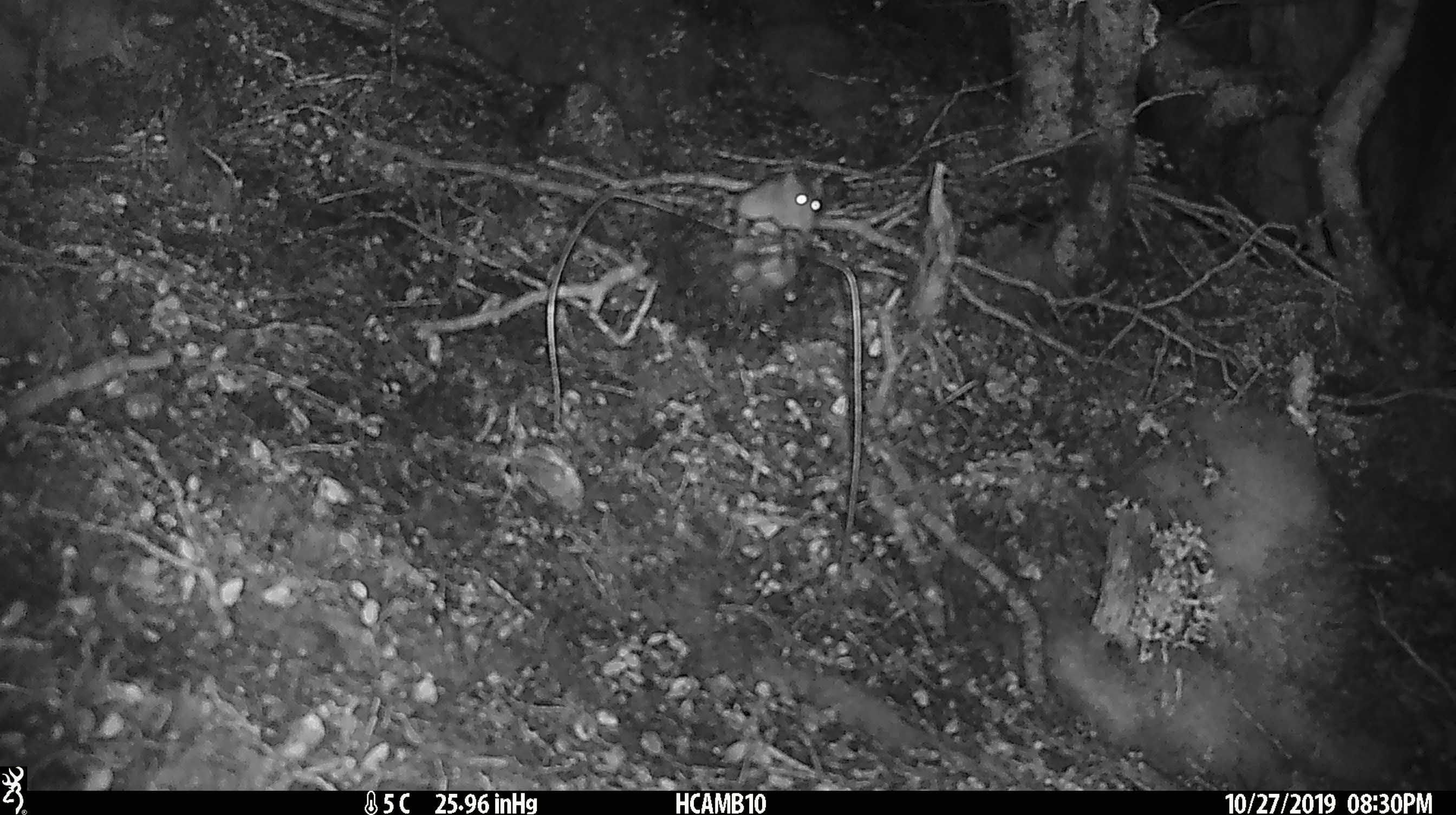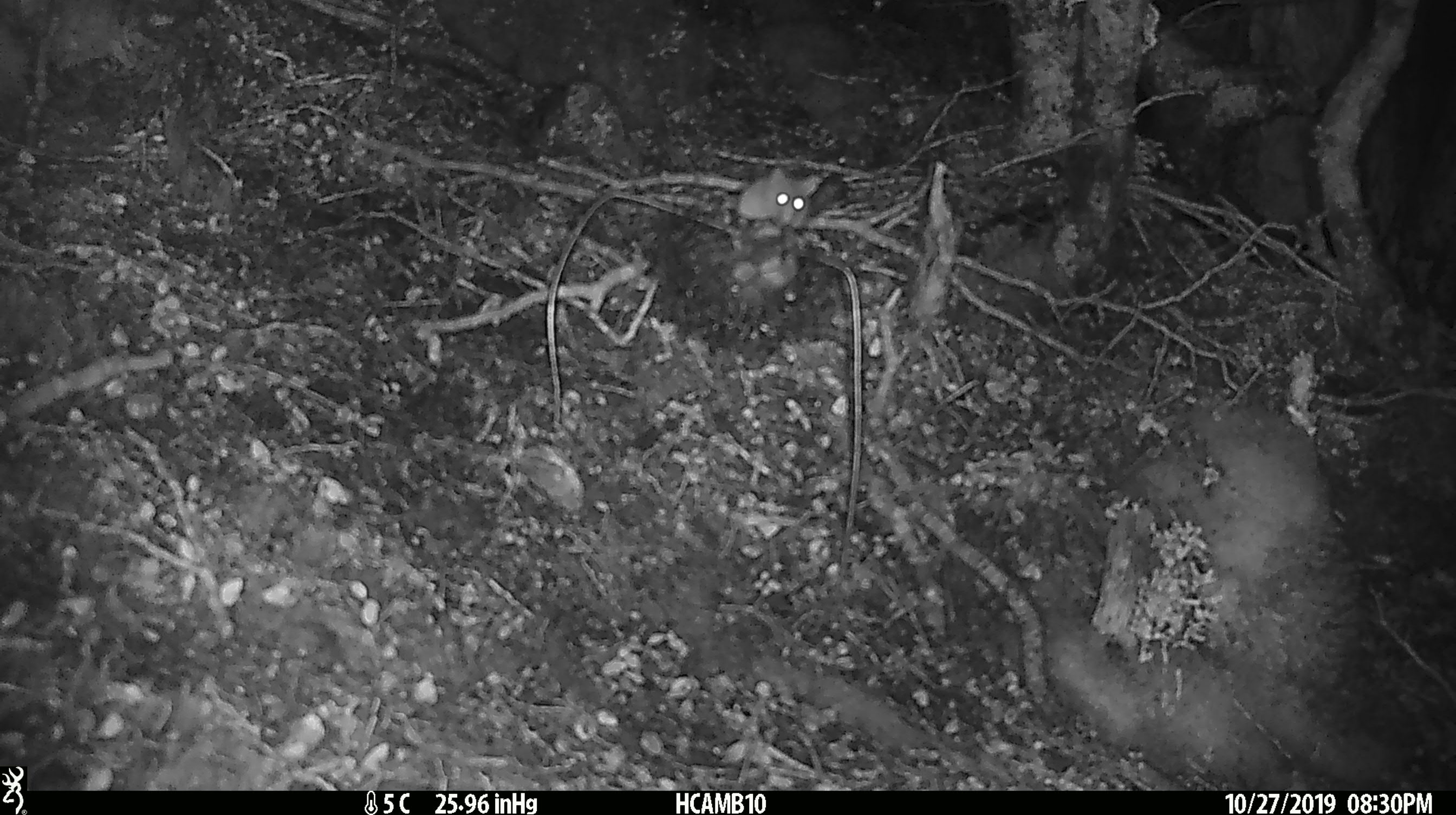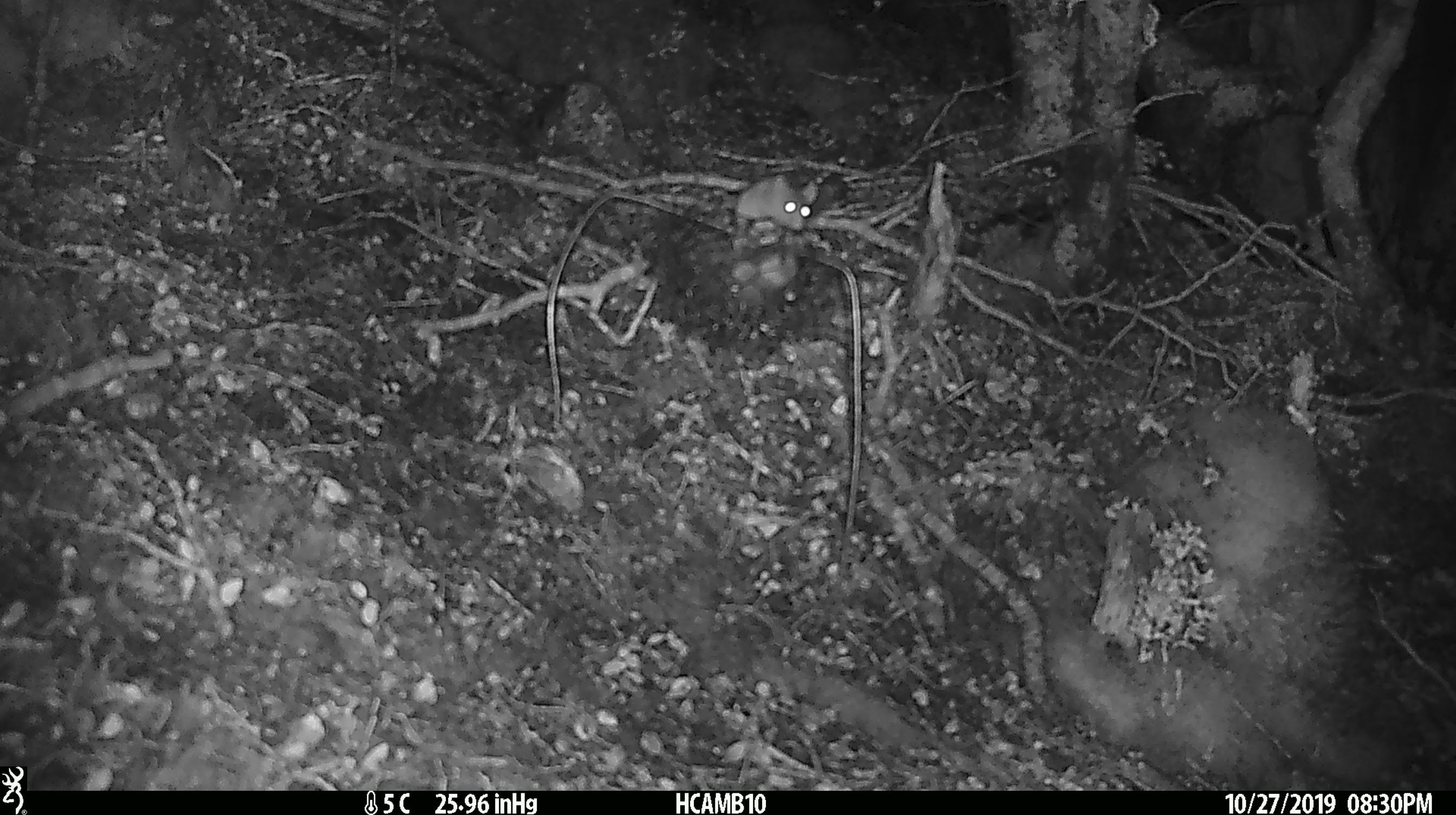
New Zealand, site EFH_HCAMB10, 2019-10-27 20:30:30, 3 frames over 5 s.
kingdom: Animalia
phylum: Chordata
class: Mammalia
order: Rodentia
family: Muridae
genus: Mus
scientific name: Mus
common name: mouse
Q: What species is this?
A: Mouse (Mus).